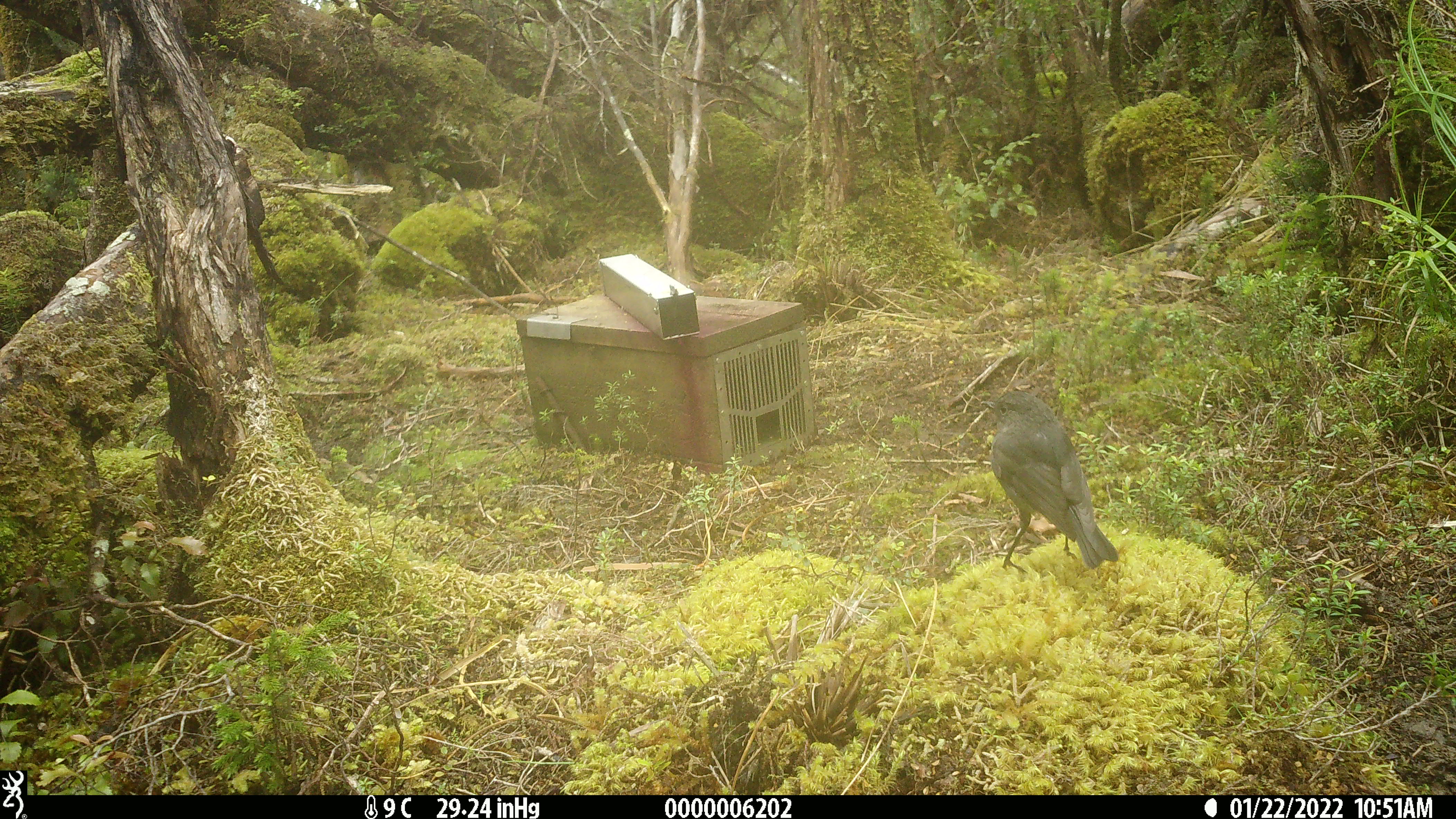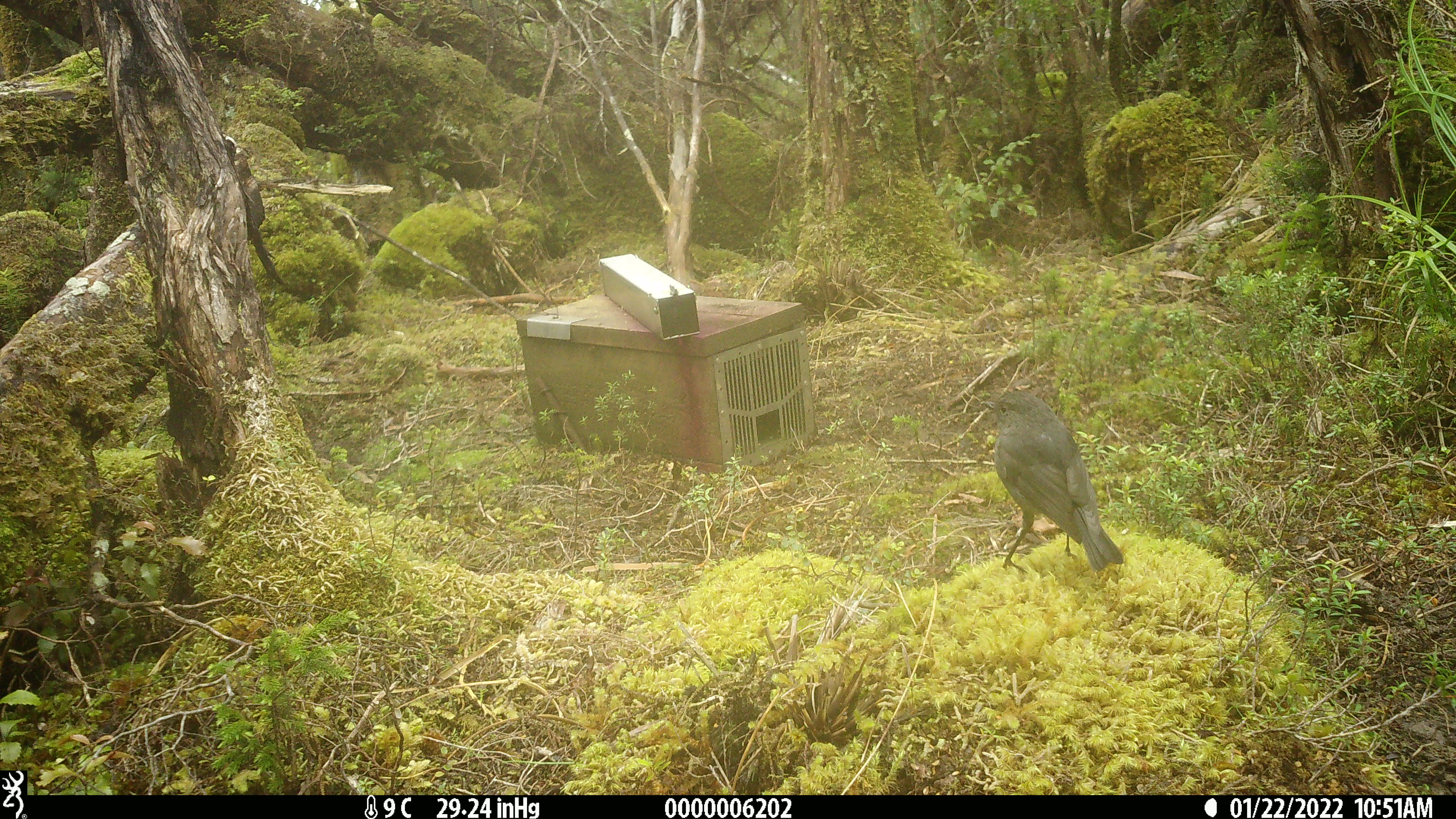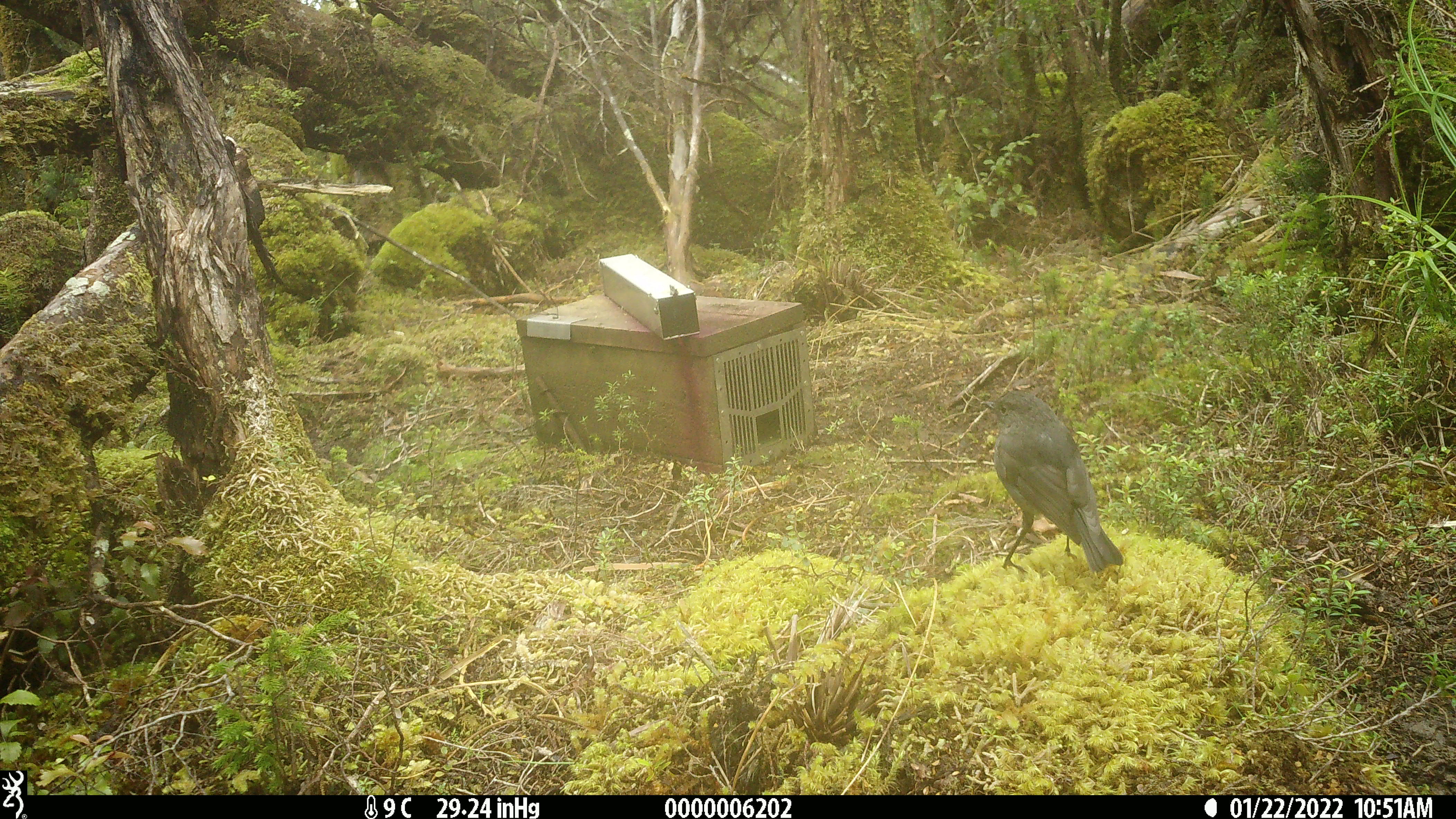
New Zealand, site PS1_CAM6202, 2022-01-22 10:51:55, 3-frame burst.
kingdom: Animalia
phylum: Chordata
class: Aves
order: Passeriformes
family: Petroicidae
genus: Petroica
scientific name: Petroica australis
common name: new zealand robin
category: robin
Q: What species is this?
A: Robin (new zealand robin) (Petroica australis).